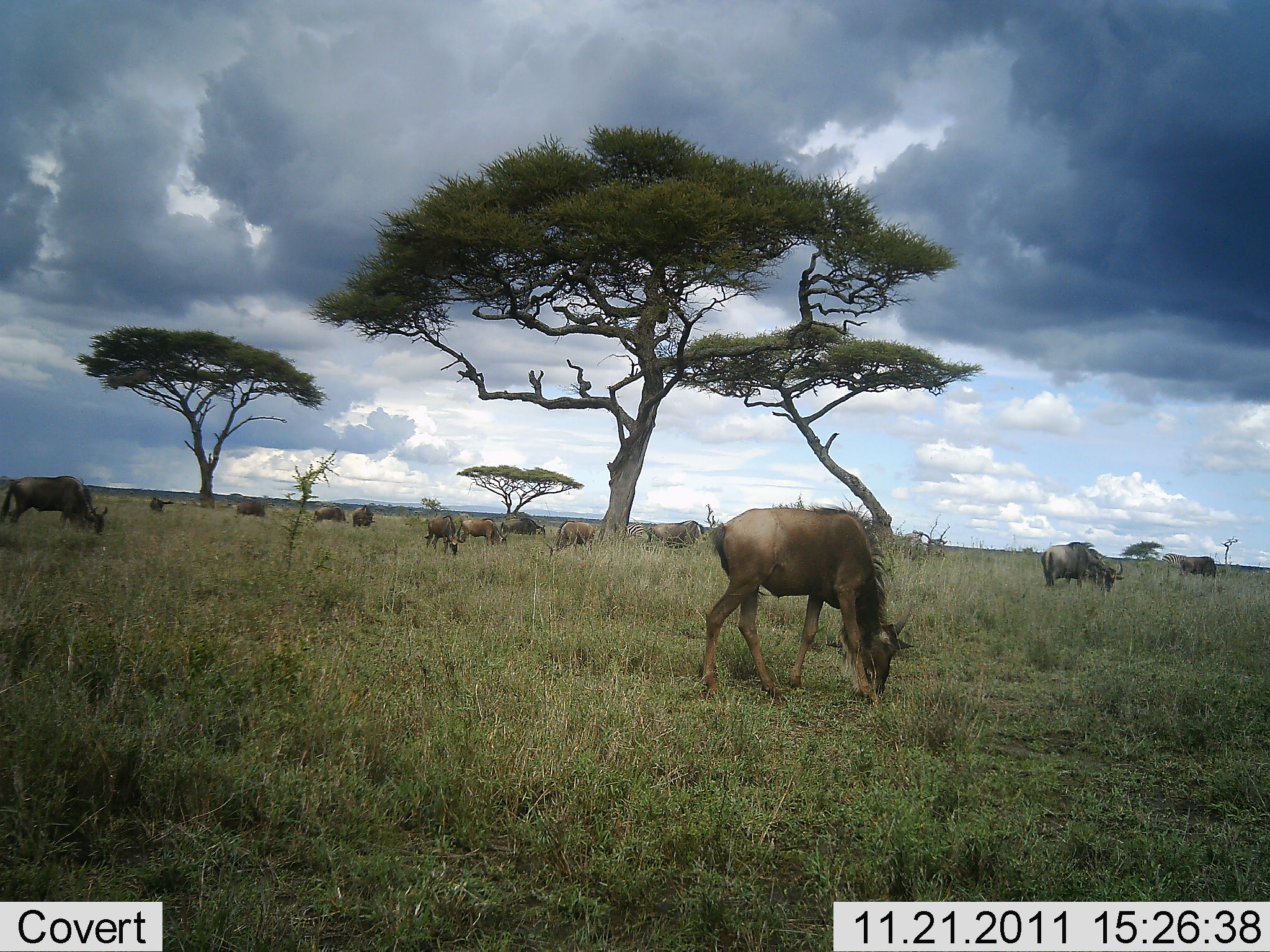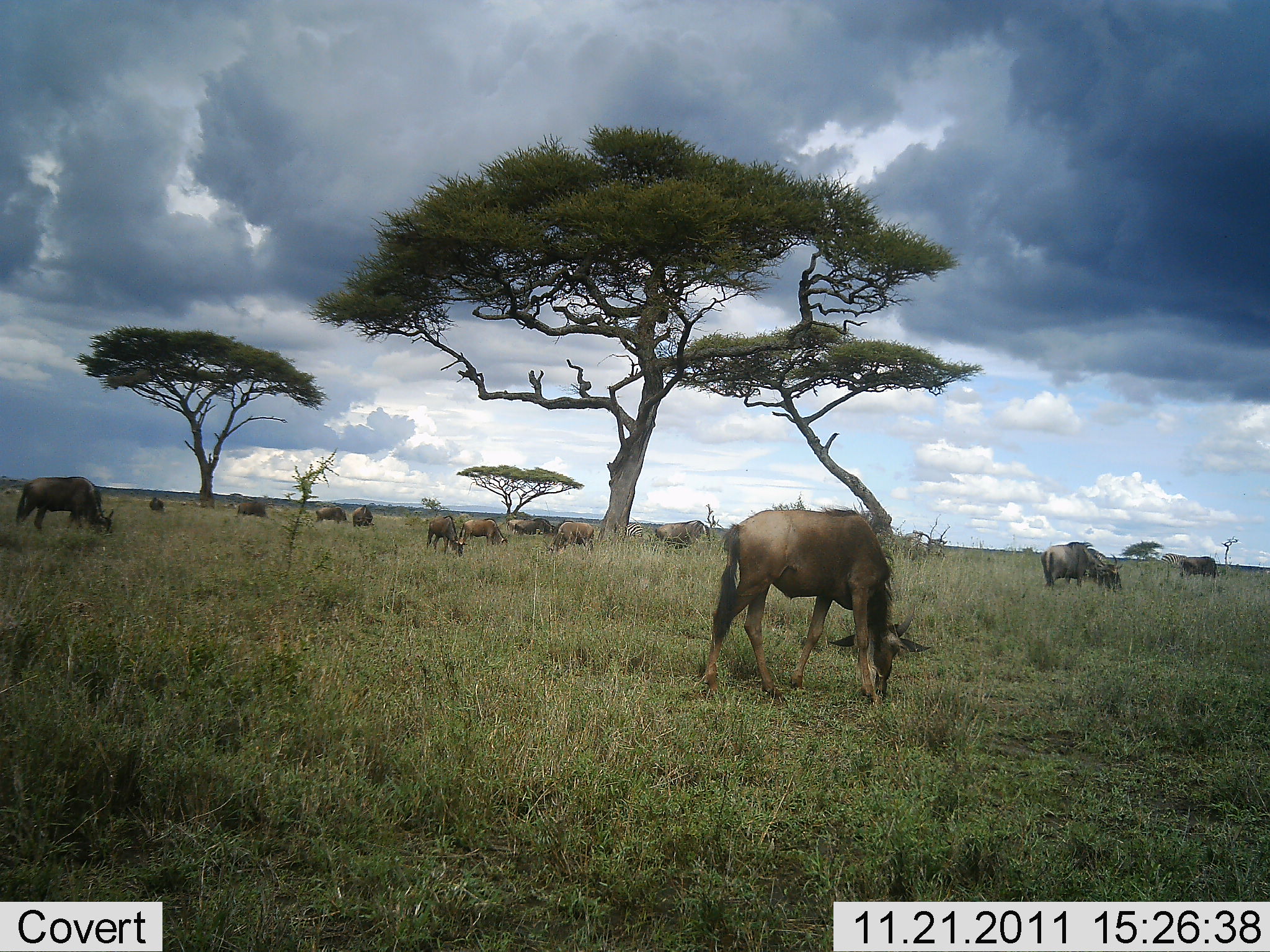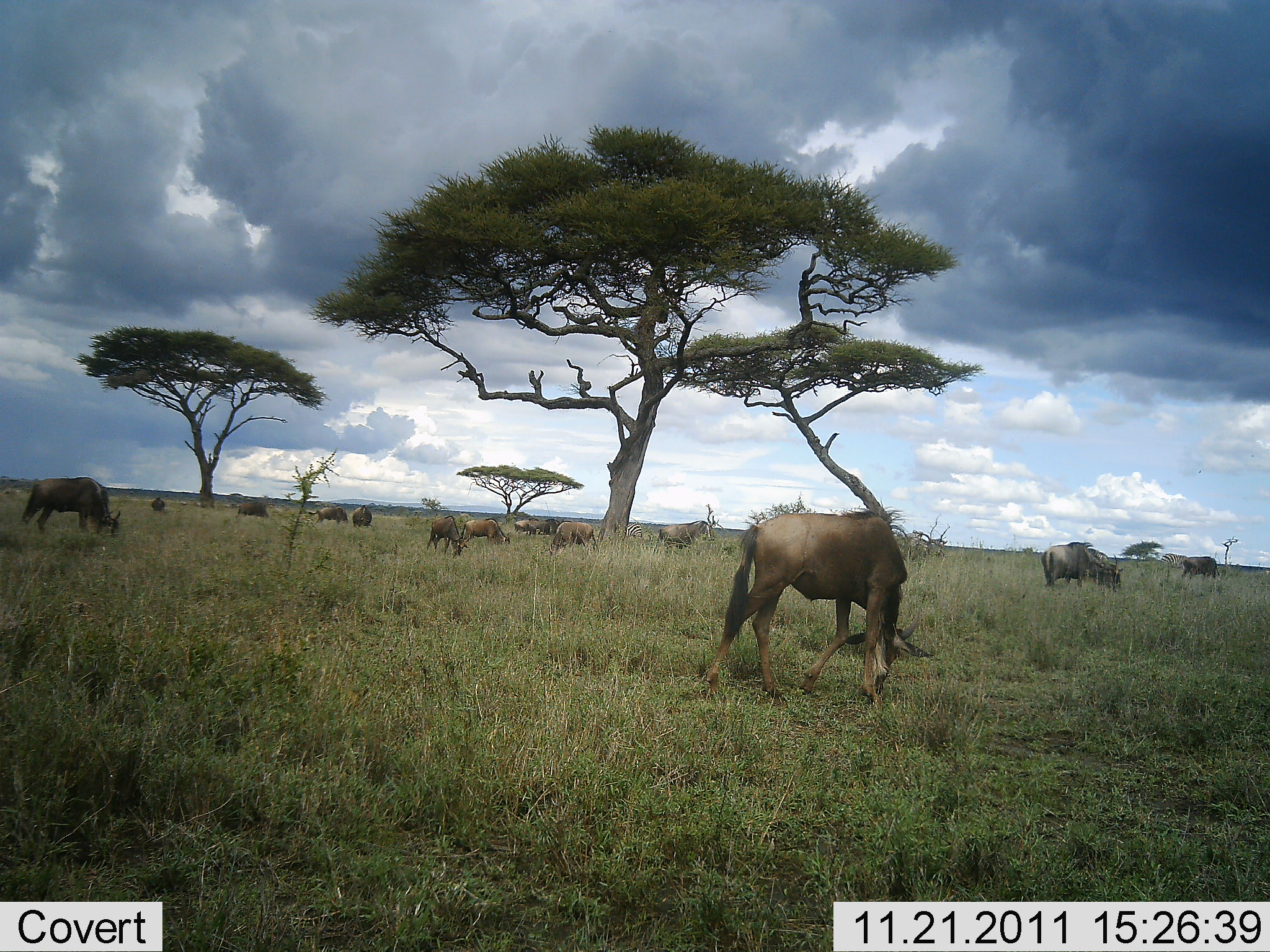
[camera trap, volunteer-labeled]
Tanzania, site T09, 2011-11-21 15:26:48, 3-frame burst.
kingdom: Animalia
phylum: Chordata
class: Mammalia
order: Artiodactyla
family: Bovidae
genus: Connochaetes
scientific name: Connochaetes taurinus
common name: blue wildebeest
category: wildebeest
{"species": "wildebeest (blue wildebeest) (Connochaetes taurinus)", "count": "11-50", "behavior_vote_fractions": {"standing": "14%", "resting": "0%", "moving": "14%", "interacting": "0%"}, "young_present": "14%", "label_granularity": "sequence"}